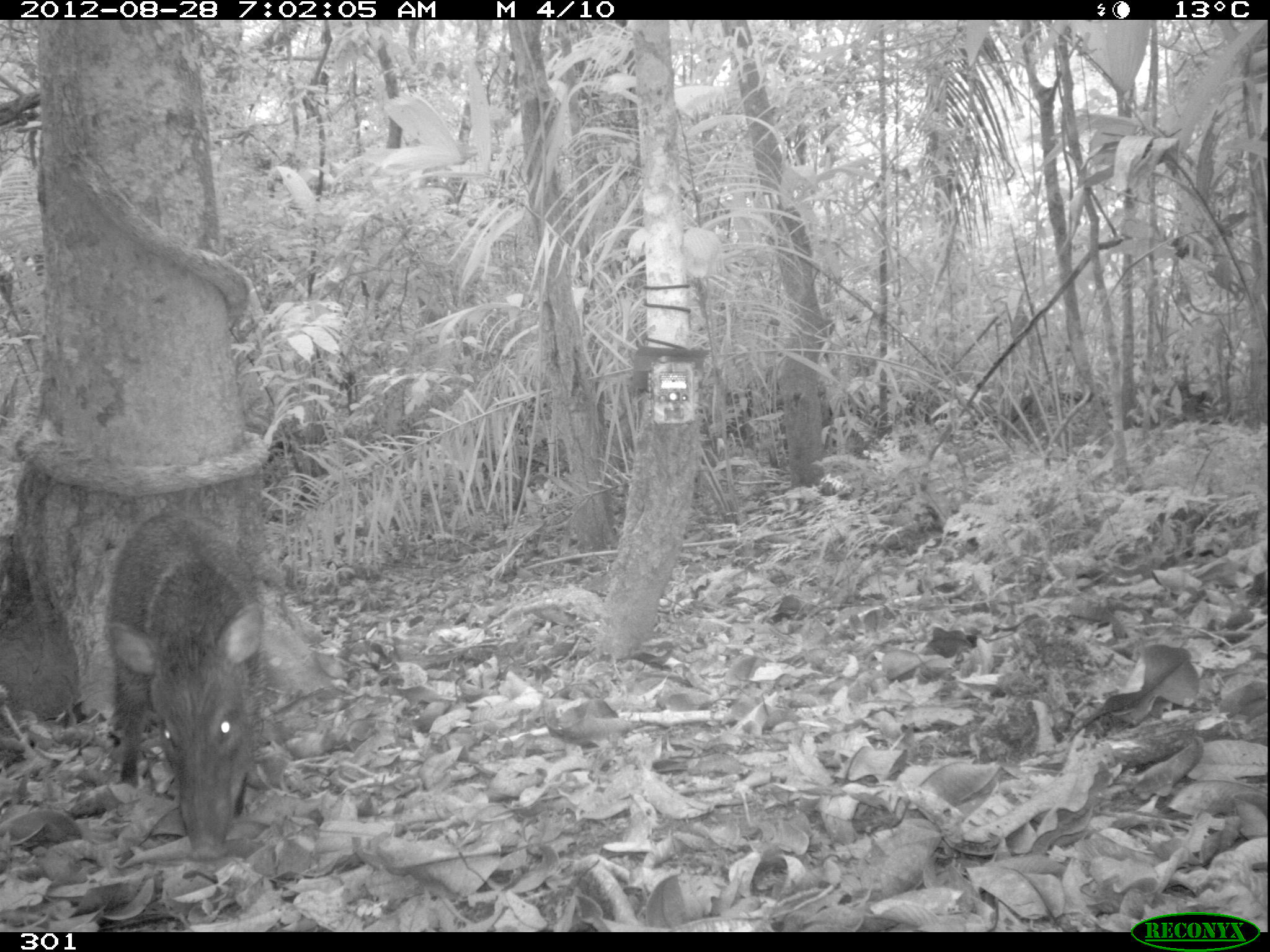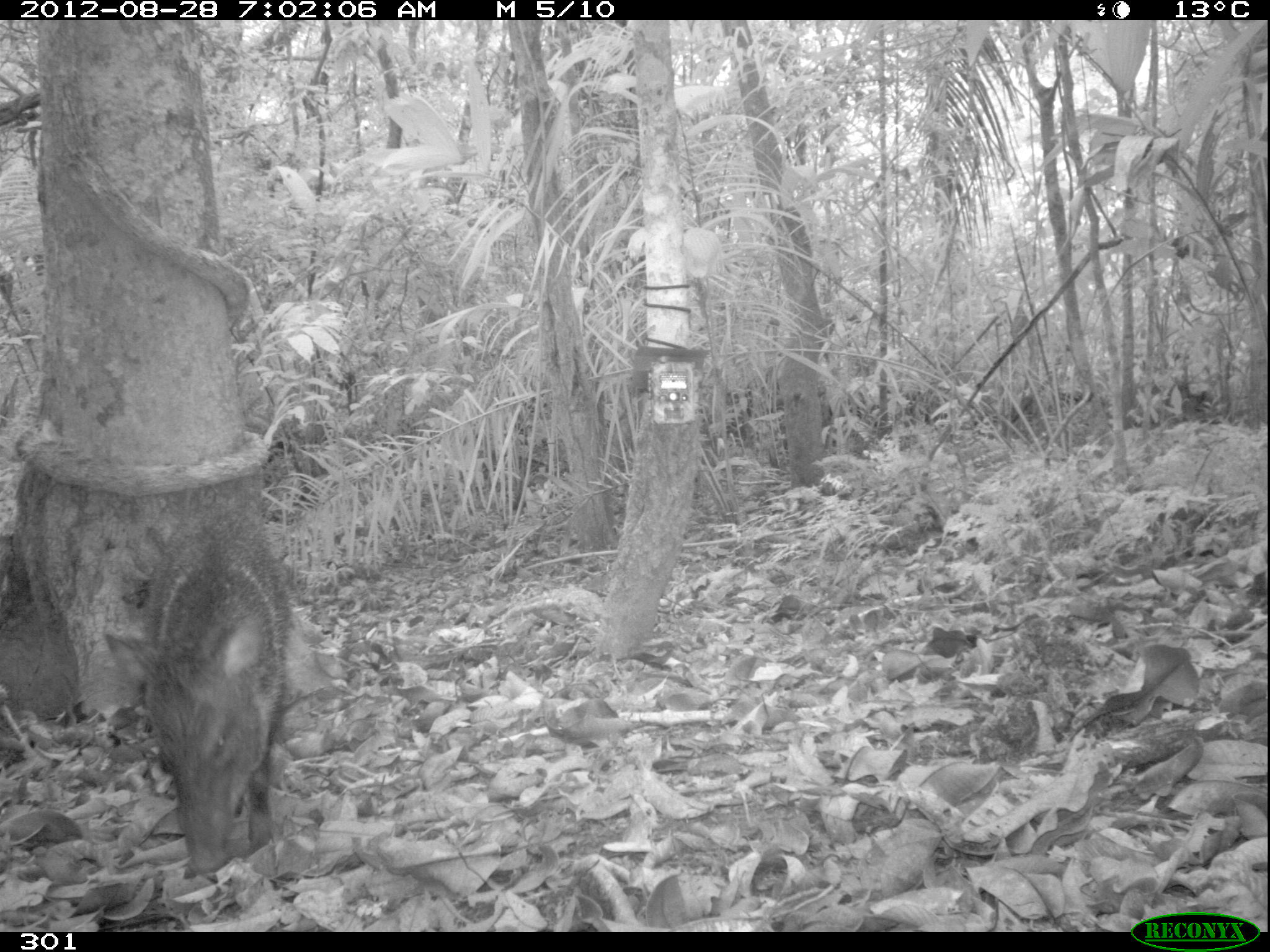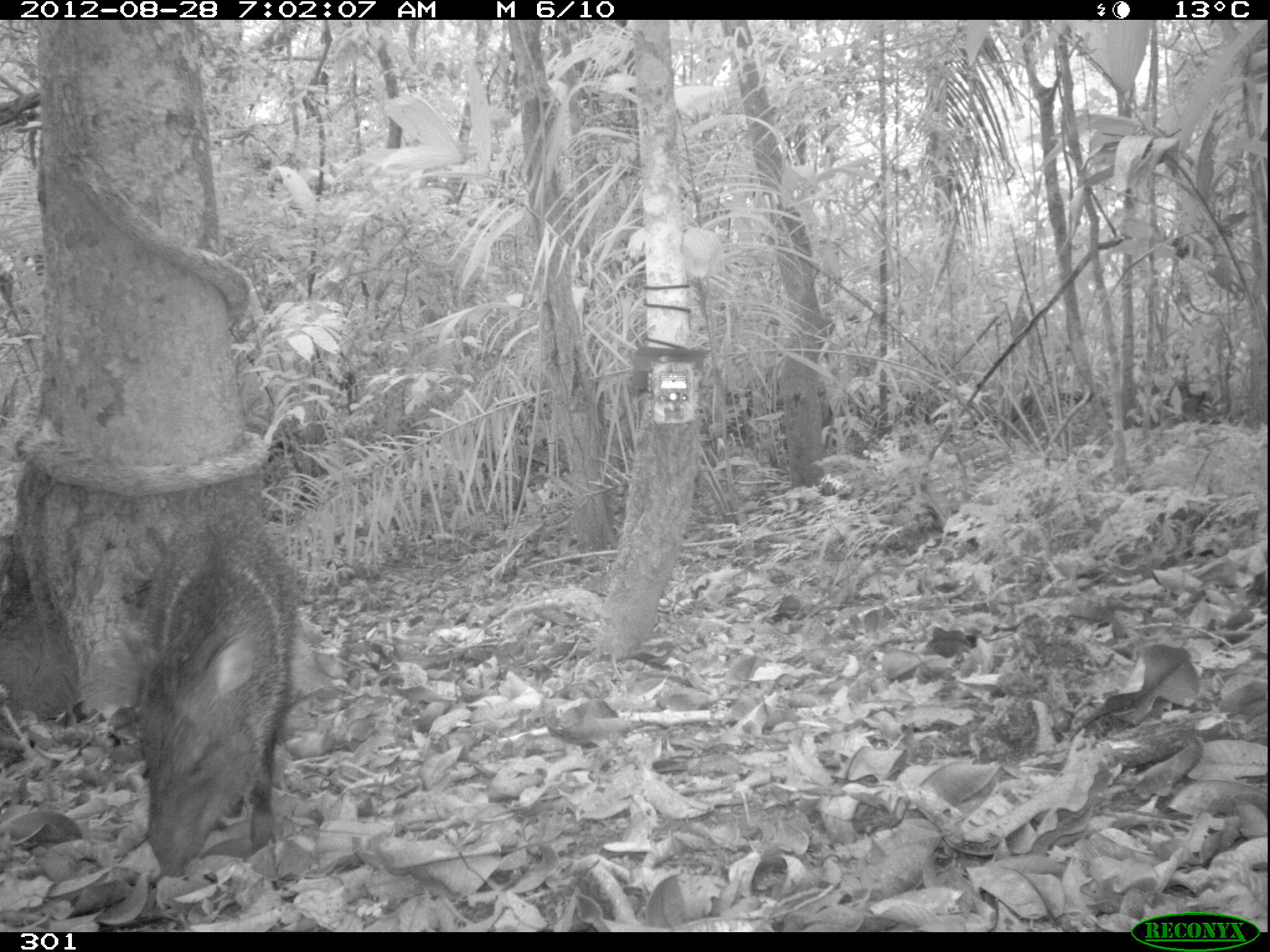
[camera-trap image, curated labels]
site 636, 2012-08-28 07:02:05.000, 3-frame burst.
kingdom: Animalia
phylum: Chordata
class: Mammalia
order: Artiodactyla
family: Tayassuidae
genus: Pecari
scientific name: Pecari tajacu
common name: collared peccary